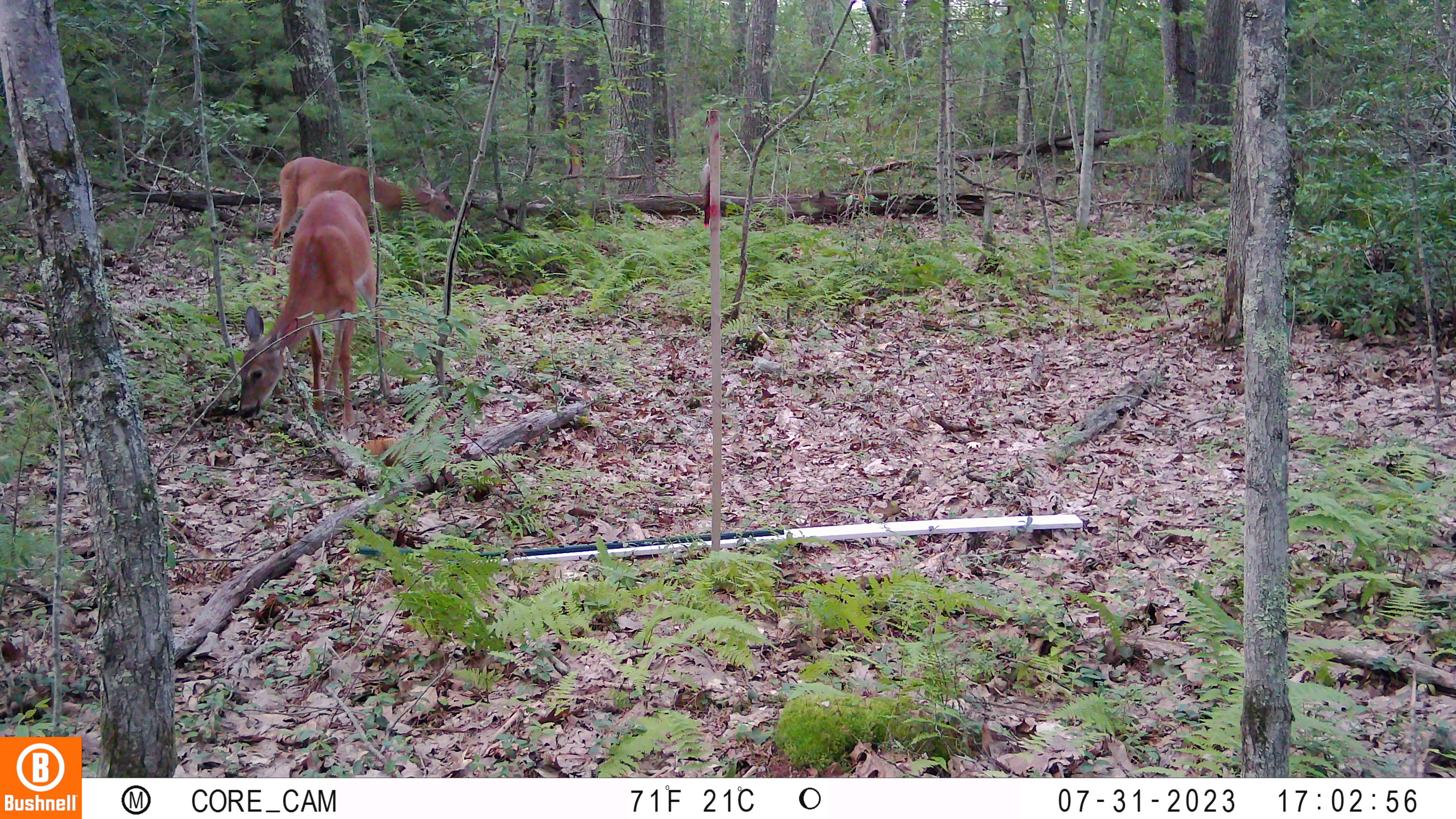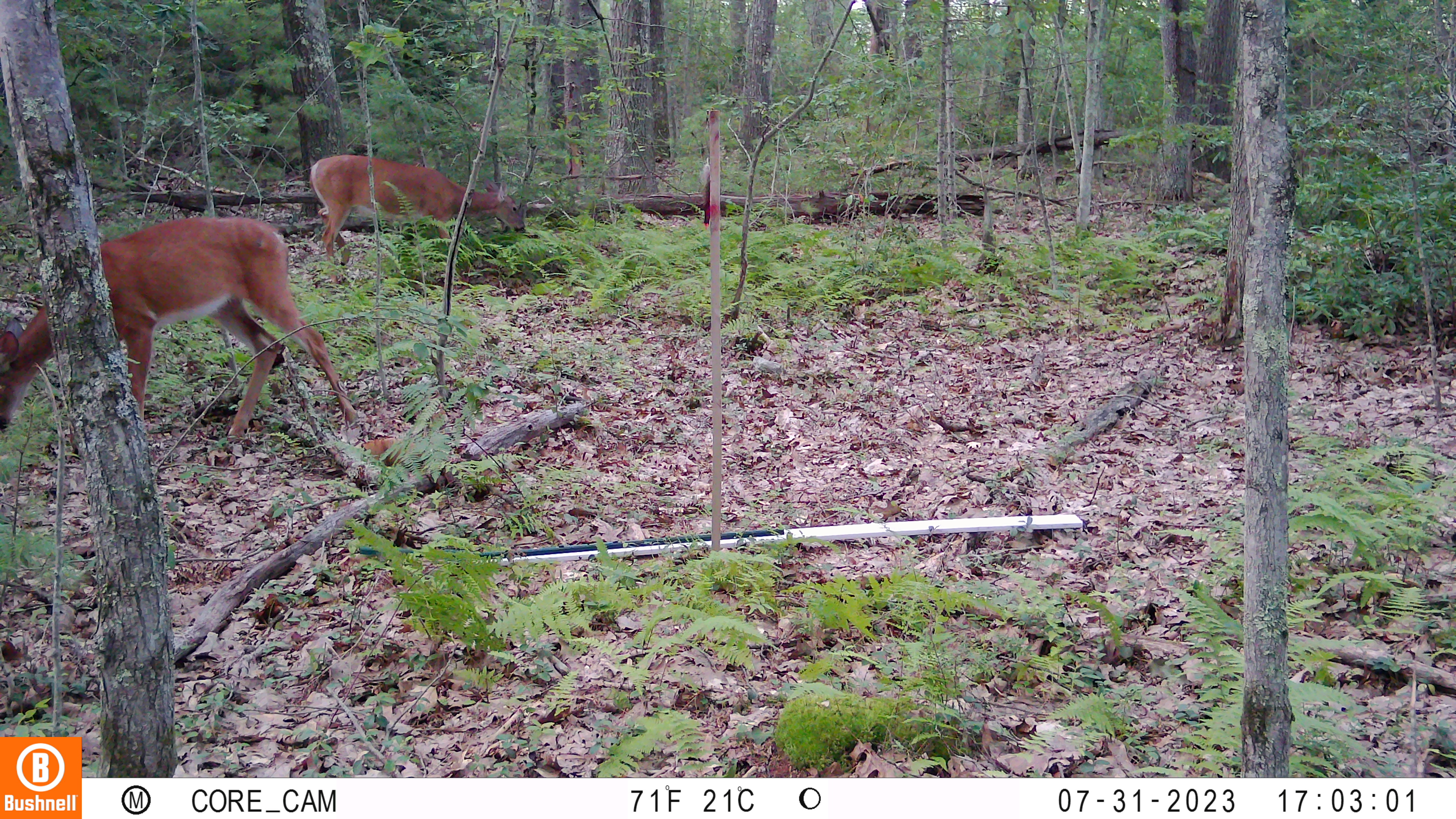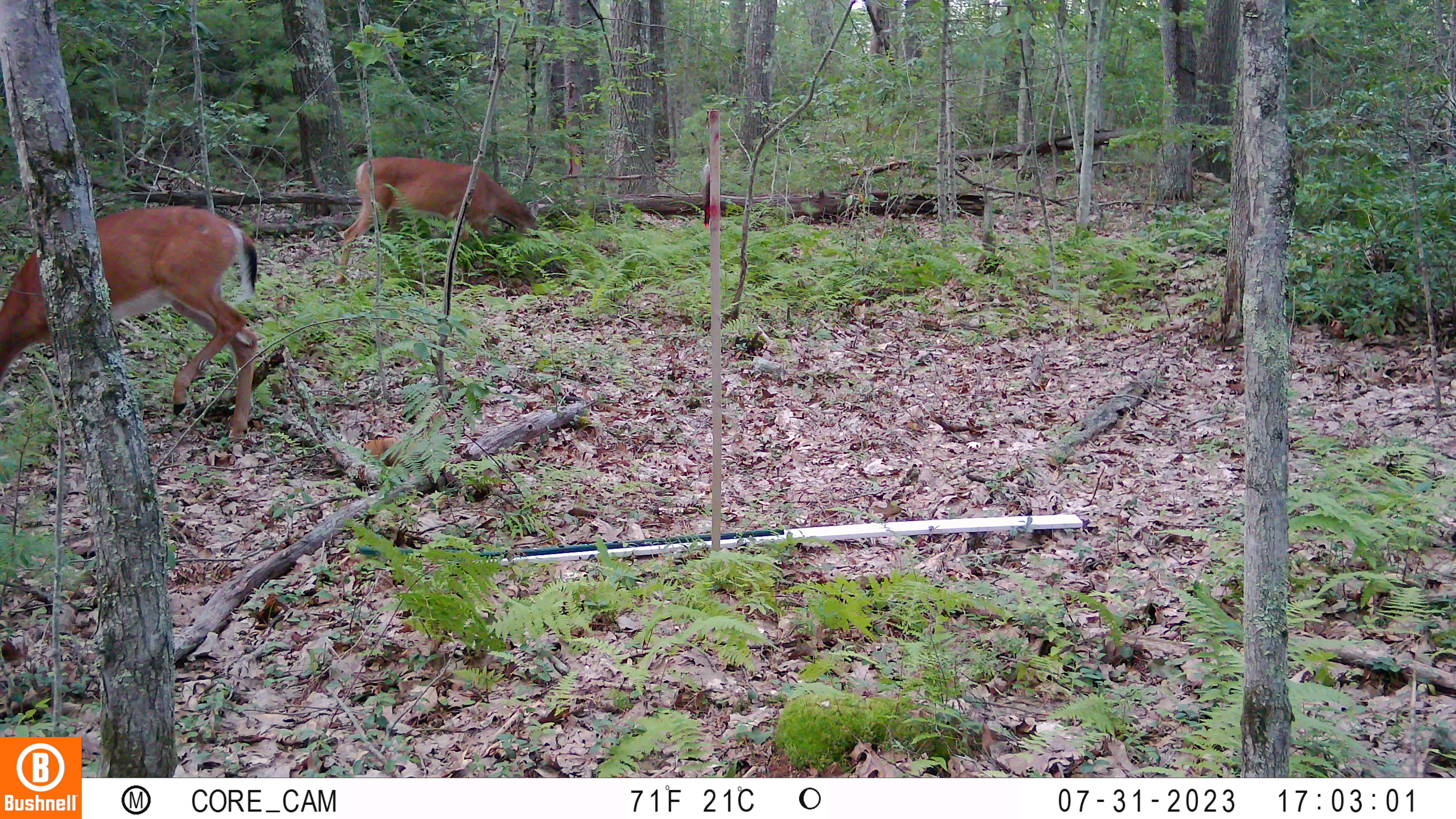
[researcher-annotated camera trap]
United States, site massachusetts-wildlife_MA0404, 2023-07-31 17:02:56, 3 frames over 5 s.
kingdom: Animalia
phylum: Chordata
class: Mammalia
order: Artiodactyla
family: Cervidae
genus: Odocoileus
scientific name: Odocoileus virginianus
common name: white-tailed deer